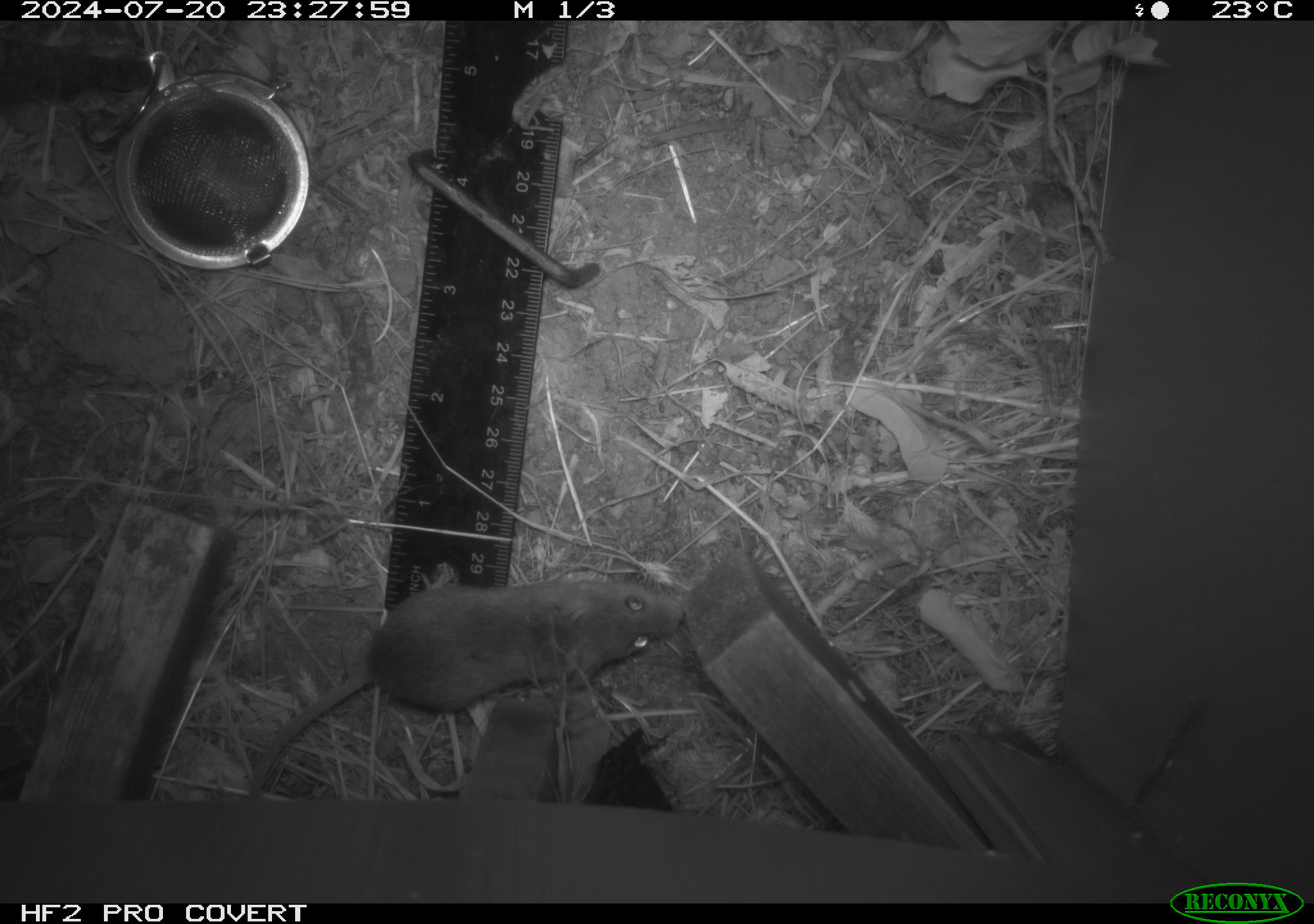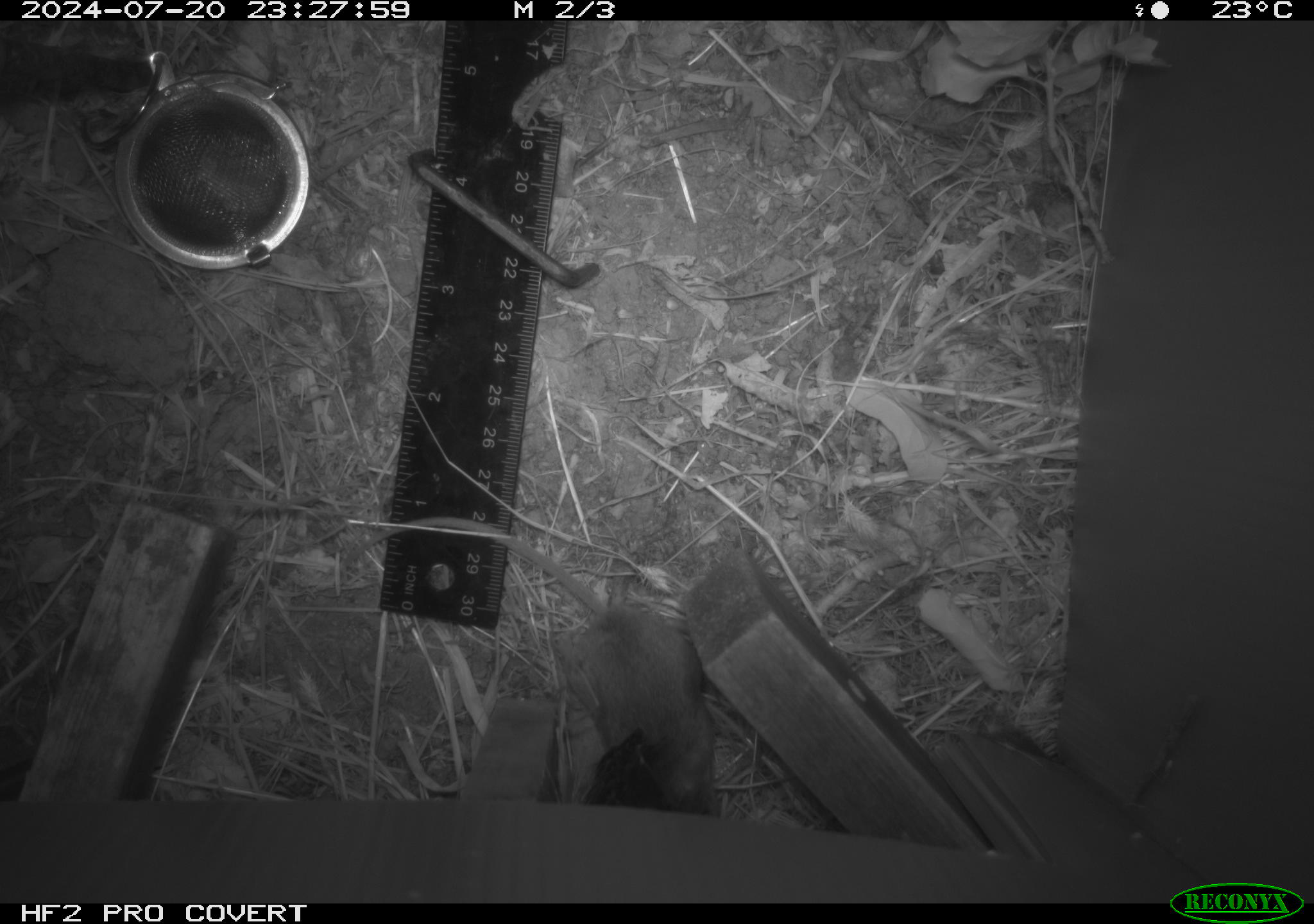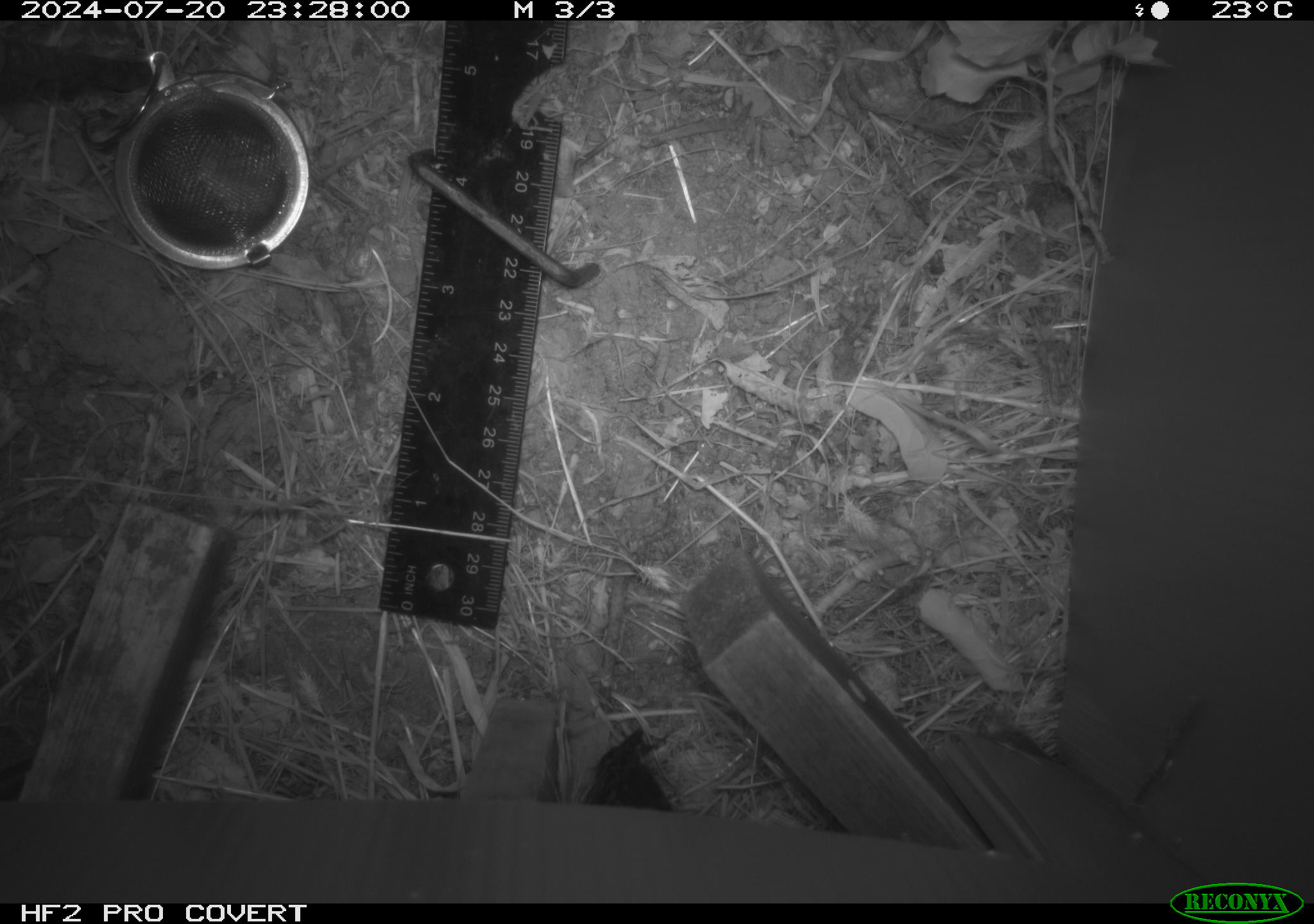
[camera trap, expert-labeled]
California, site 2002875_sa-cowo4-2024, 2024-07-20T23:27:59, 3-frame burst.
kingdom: Animalia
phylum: Chordata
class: Mammalia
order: Rodentia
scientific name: Rodentia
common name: mouse species